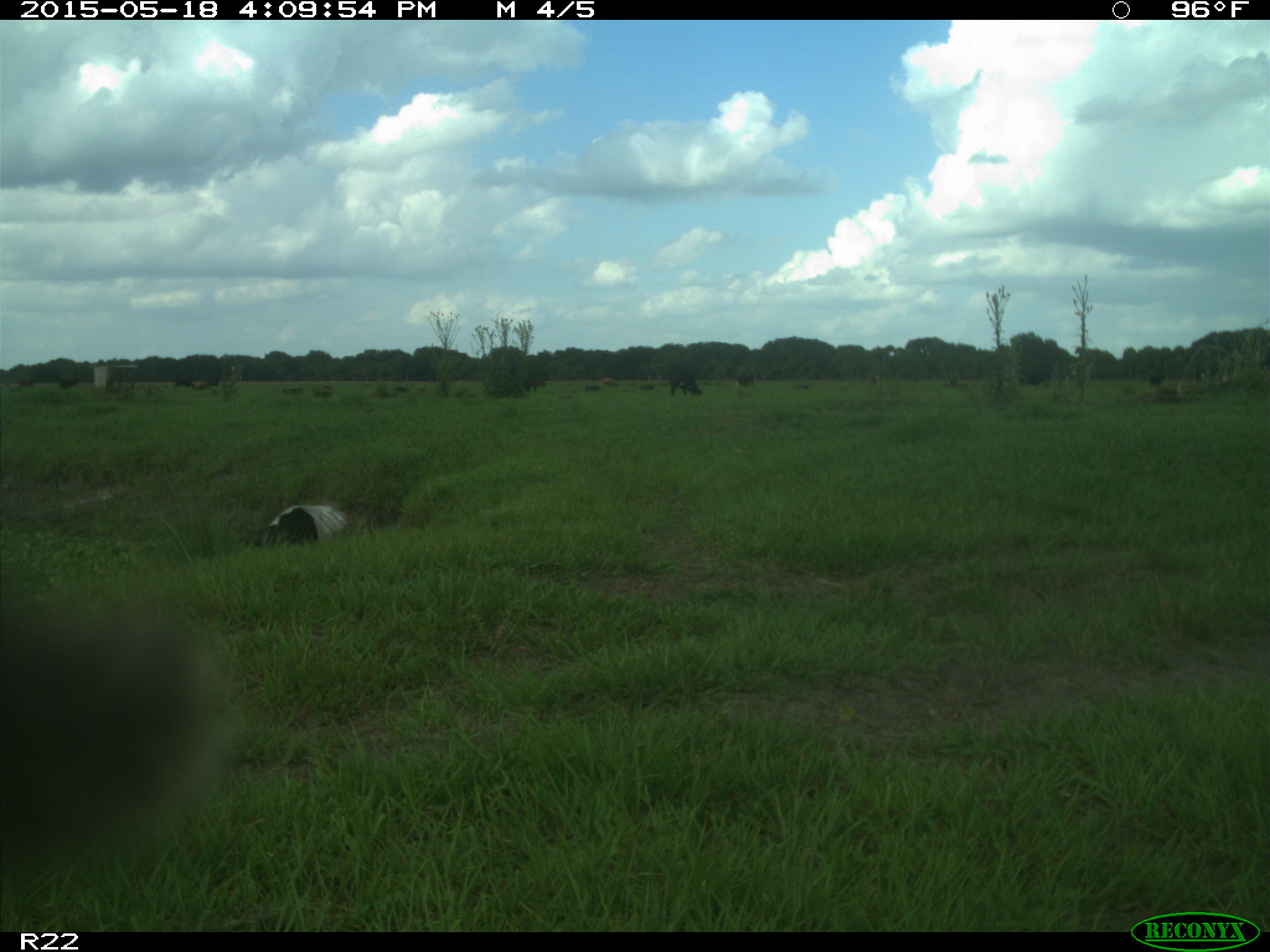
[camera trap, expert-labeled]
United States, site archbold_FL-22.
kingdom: Animalia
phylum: Chordata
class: Mammalia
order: Artiodactyla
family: Bovidae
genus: Bos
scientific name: Bos taurus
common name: domestic cow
Bos taurus (domestic cow).